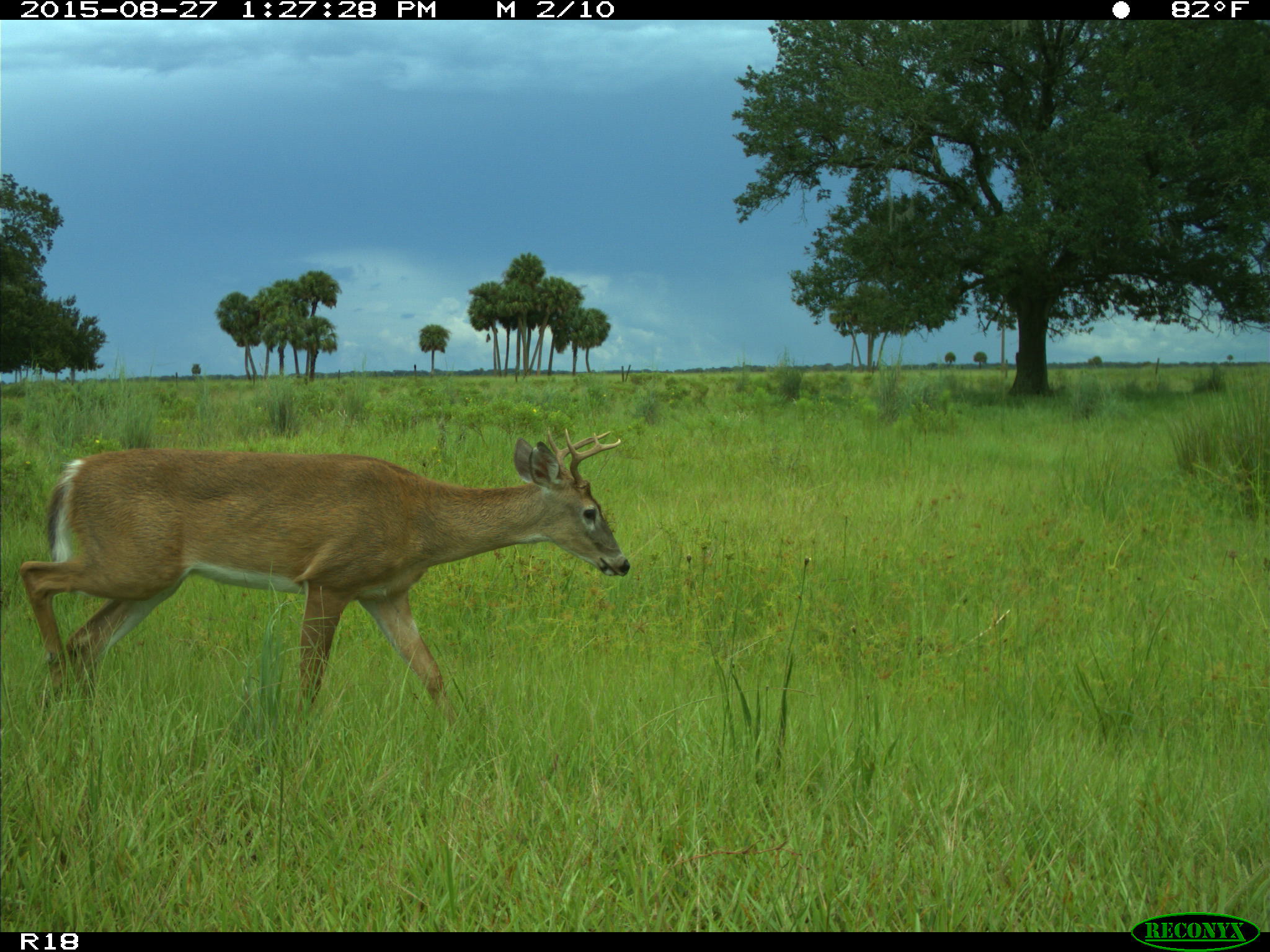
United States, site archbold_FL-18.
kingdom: Animalia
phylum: Chordata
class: Mammalia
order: Artiodactyla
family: Cervidae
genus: Odocoileus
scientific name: Odocoileus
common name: deer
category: unidentified deer